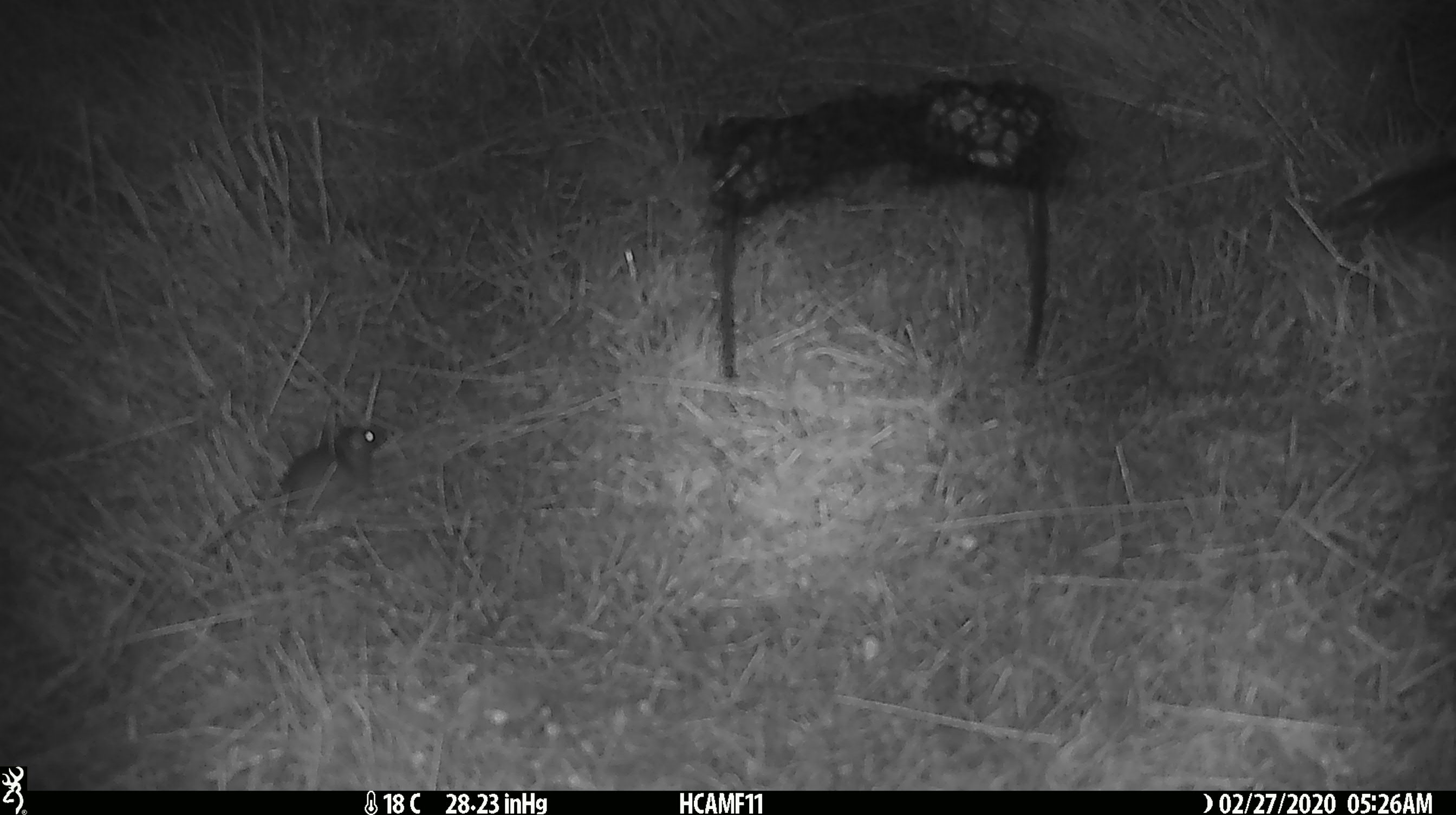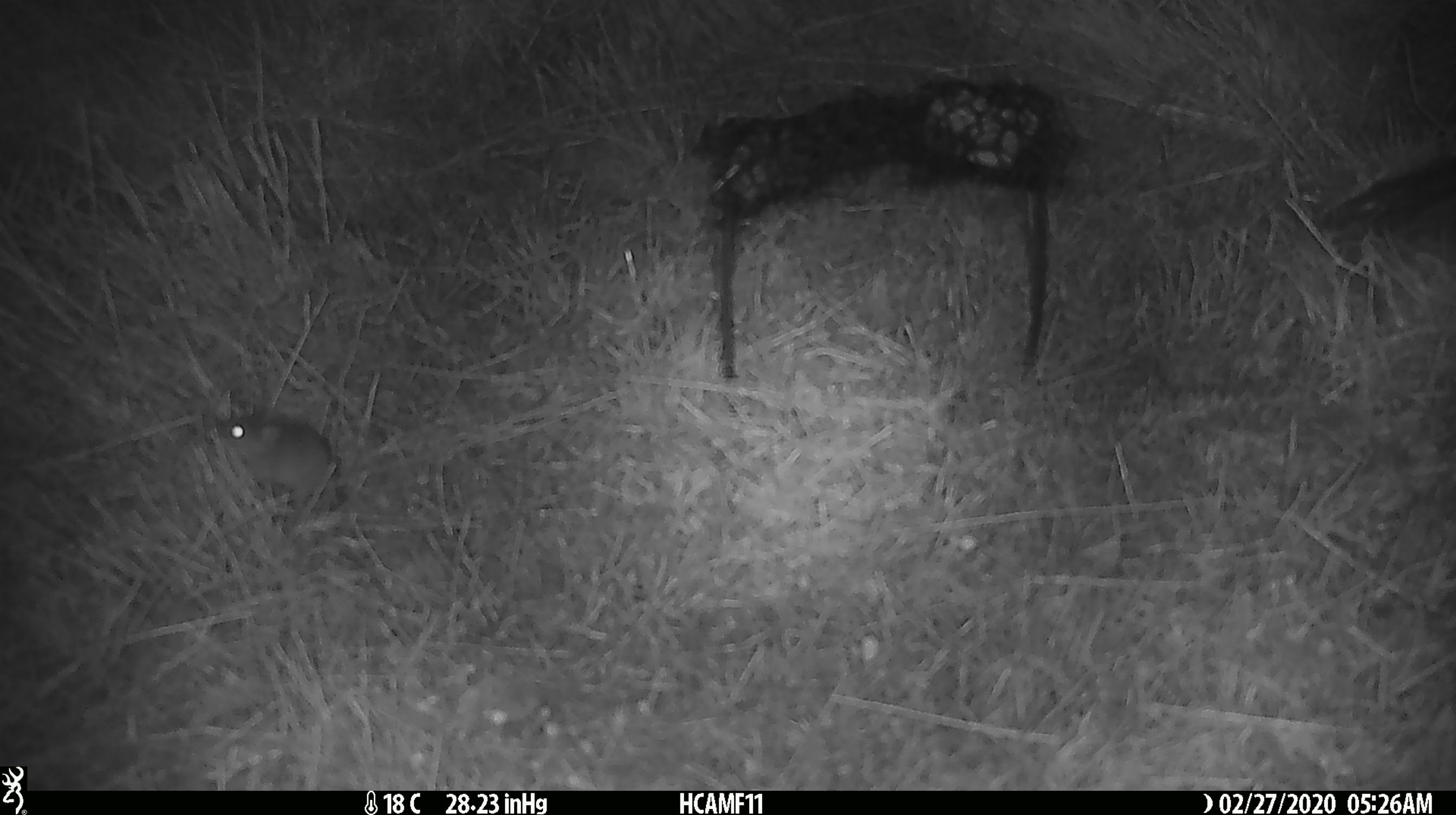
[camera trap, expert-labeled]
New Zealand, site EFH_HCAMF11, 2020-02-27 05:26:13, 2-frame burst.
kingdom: Animalia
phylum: Chordata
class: Mammalia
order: Rodentia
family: Muridae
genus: Mus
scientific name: Mus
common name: mouse